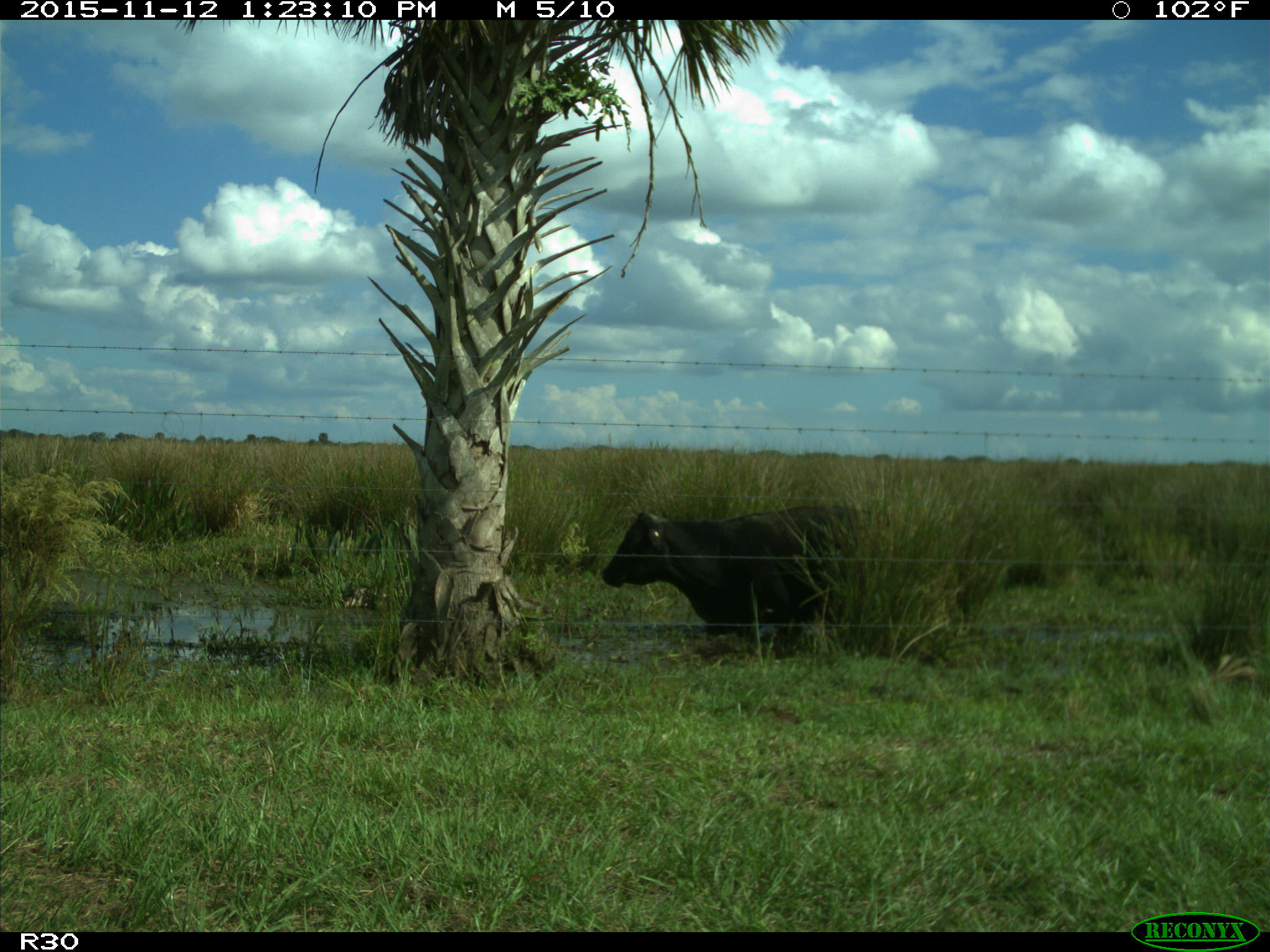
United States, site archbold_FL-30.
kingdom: Animalia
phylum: Chordata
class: Mammalia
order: Artiodactyla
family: Bovidae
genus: Bos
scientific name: Bos taurus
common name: domestic cow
Bos taurus (domestic cow).